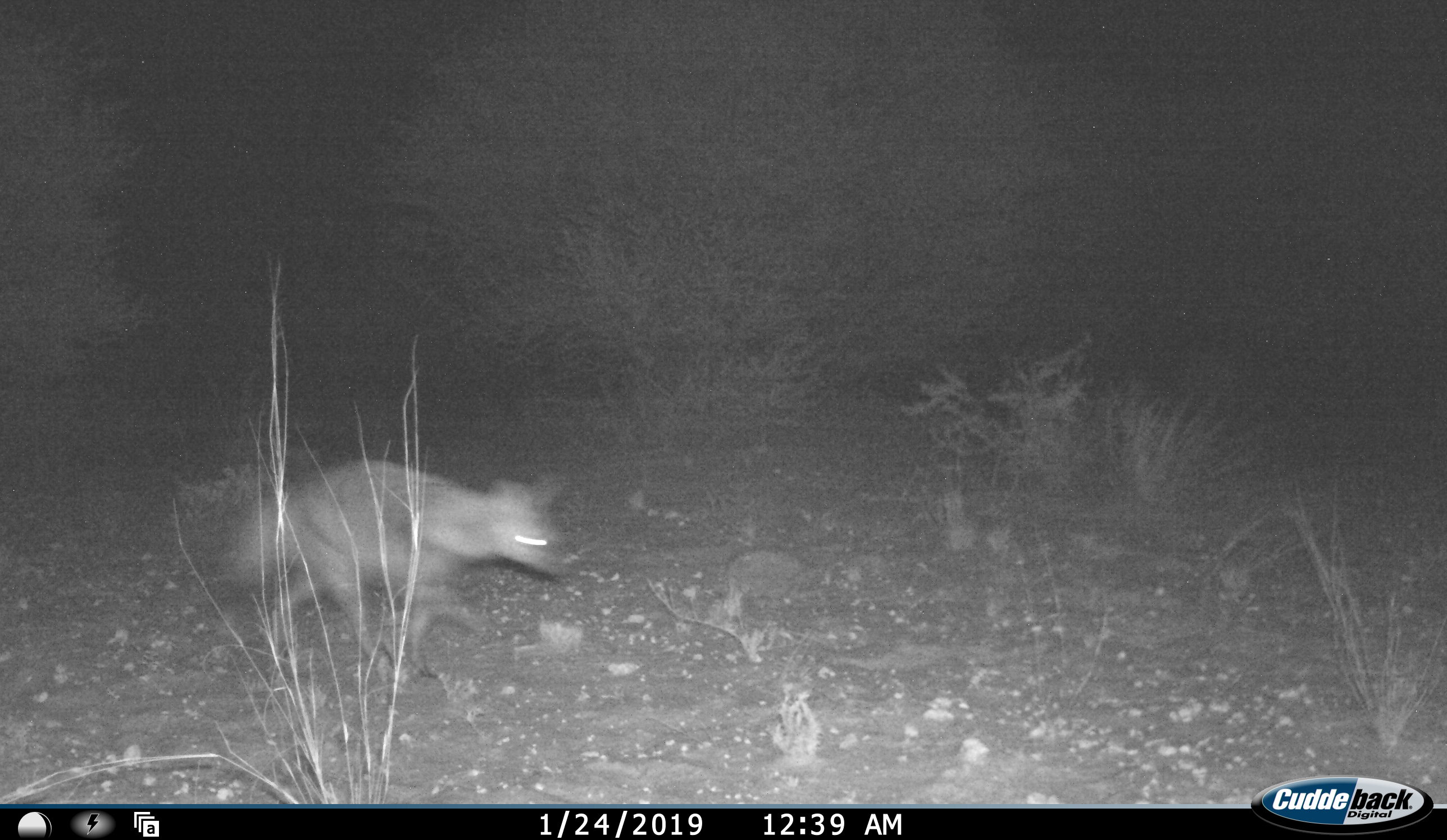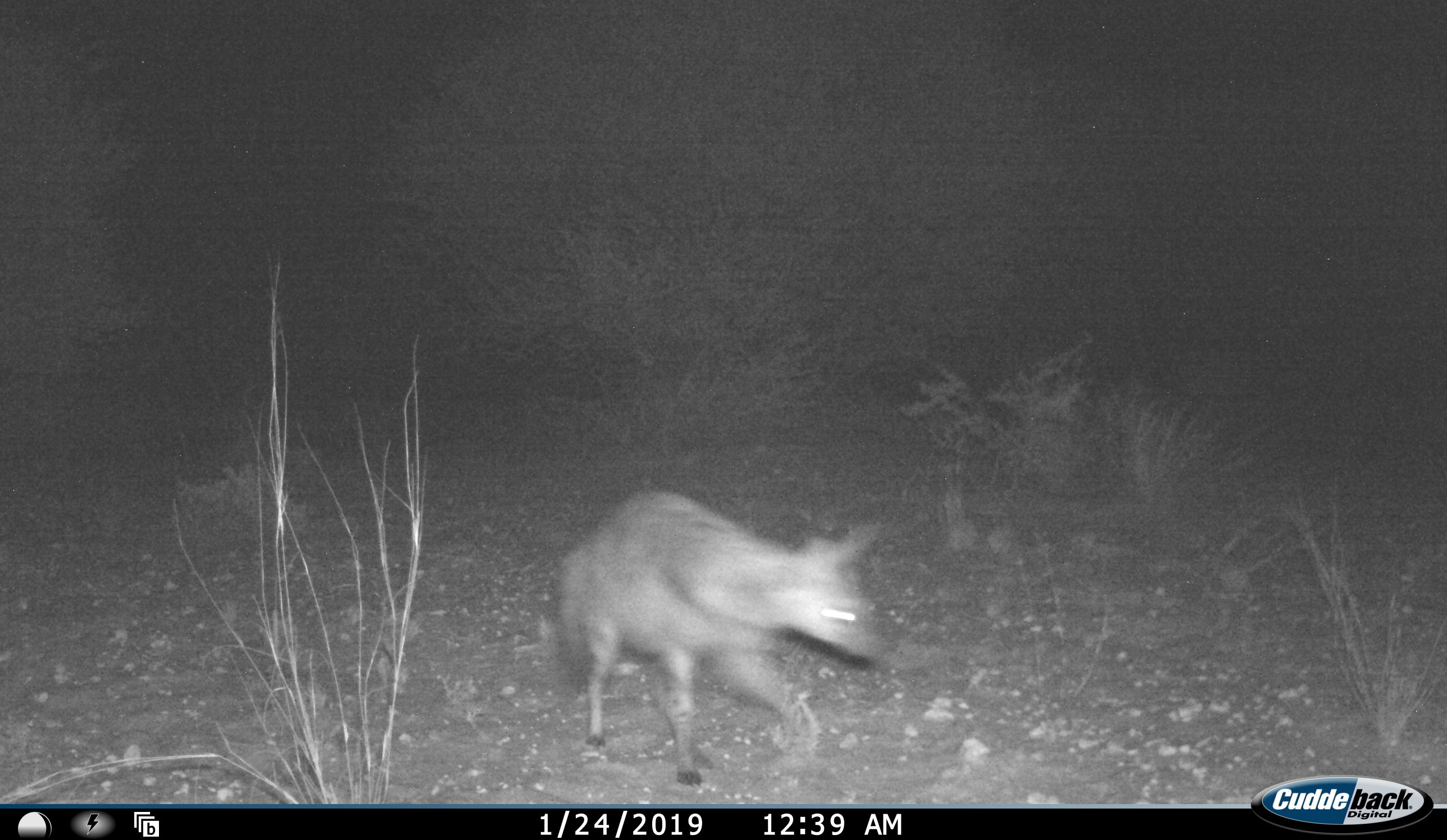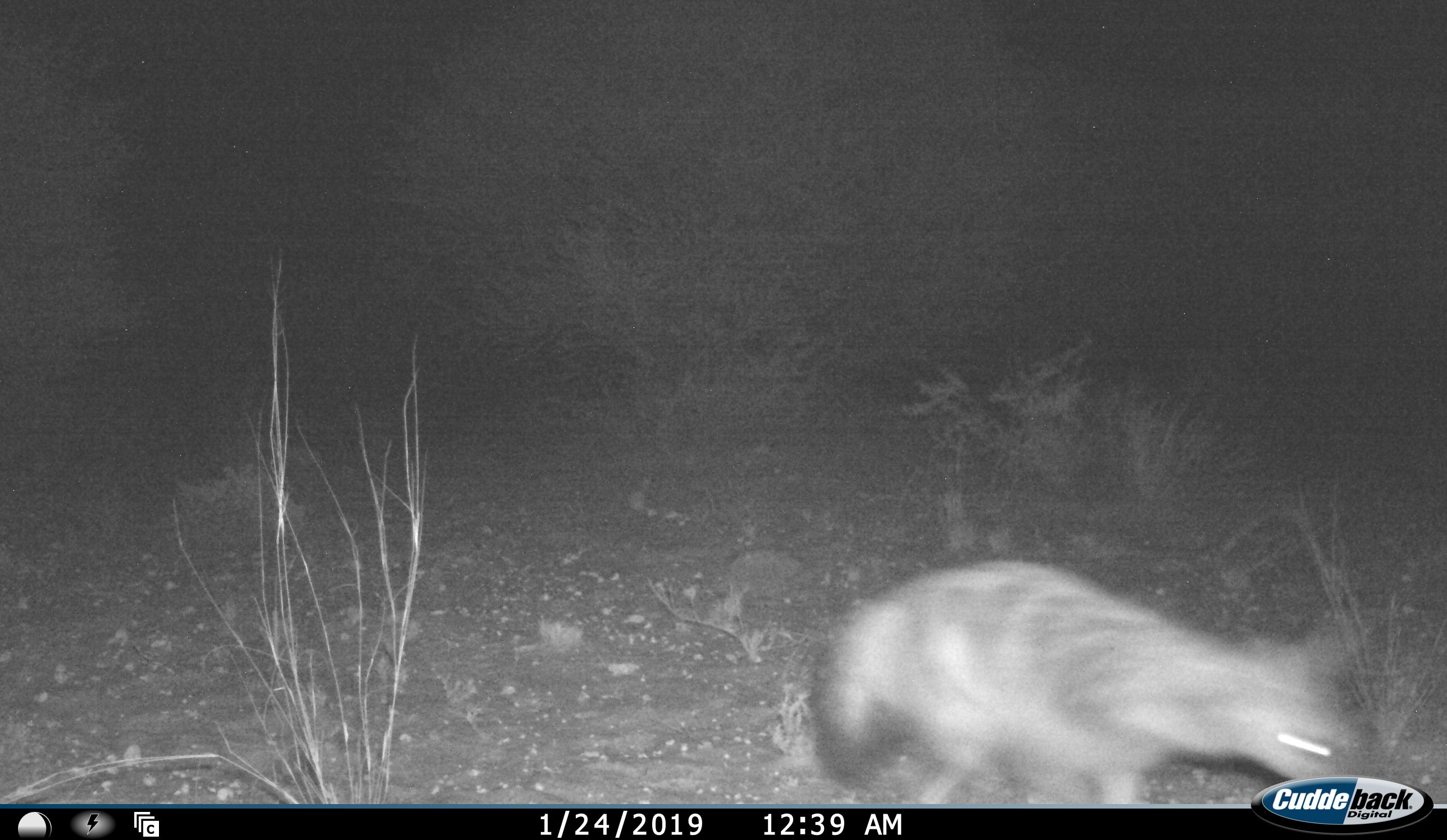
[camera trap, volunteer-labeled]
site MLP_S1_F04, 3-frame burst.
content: unidentified animal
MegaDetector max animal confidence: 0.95